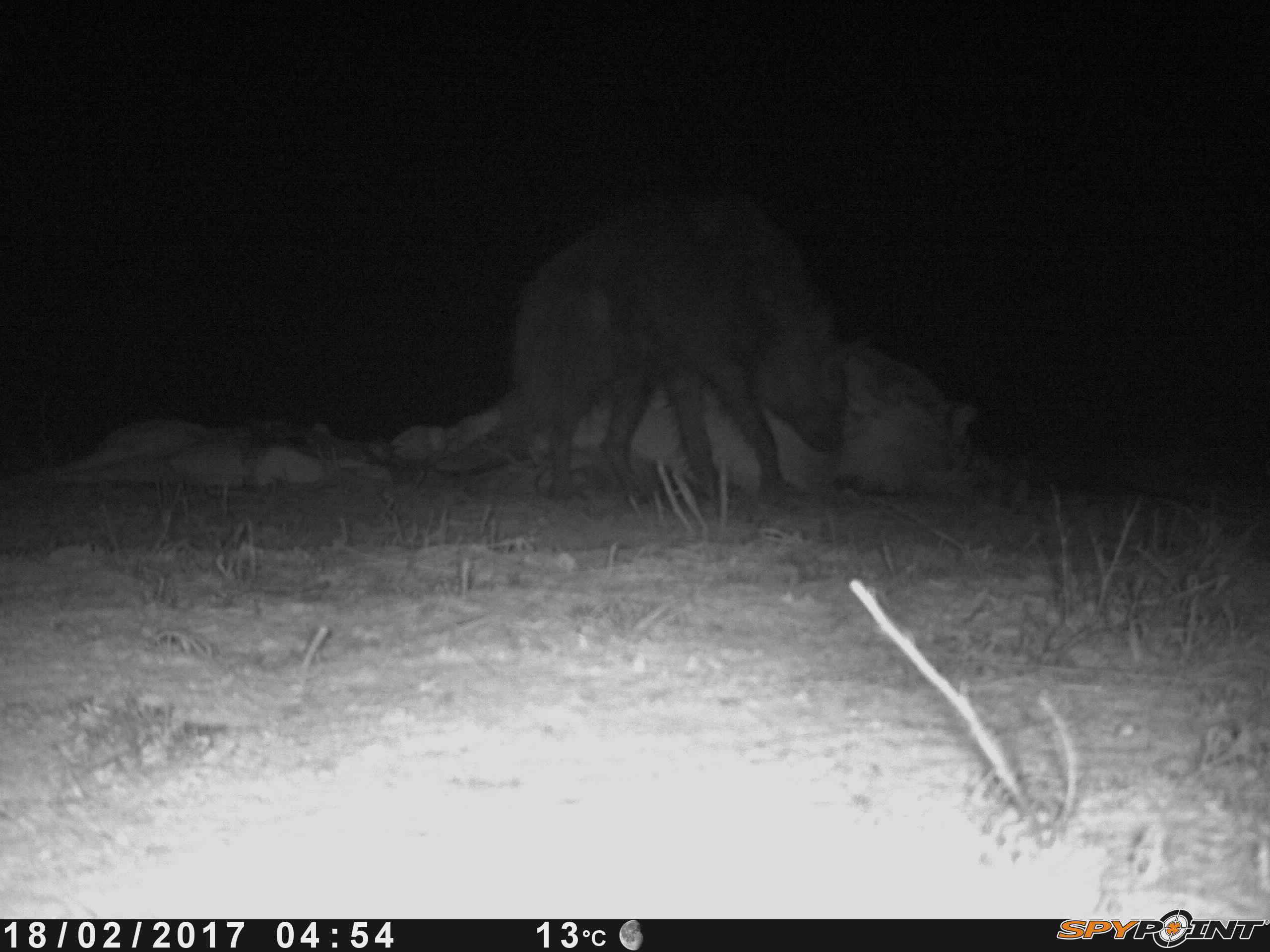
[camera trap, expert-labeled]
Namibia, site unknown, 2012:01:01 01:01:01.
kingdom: Animalia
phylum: Chordata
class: Mammalia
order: Carnivora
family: Hyaenidae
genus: Parahyaena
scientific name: Parahyaena brunnea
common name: brown hyena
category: hyaena brunnea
Hyaena brunnea (brown hyena) (Parahyaena brunnea).